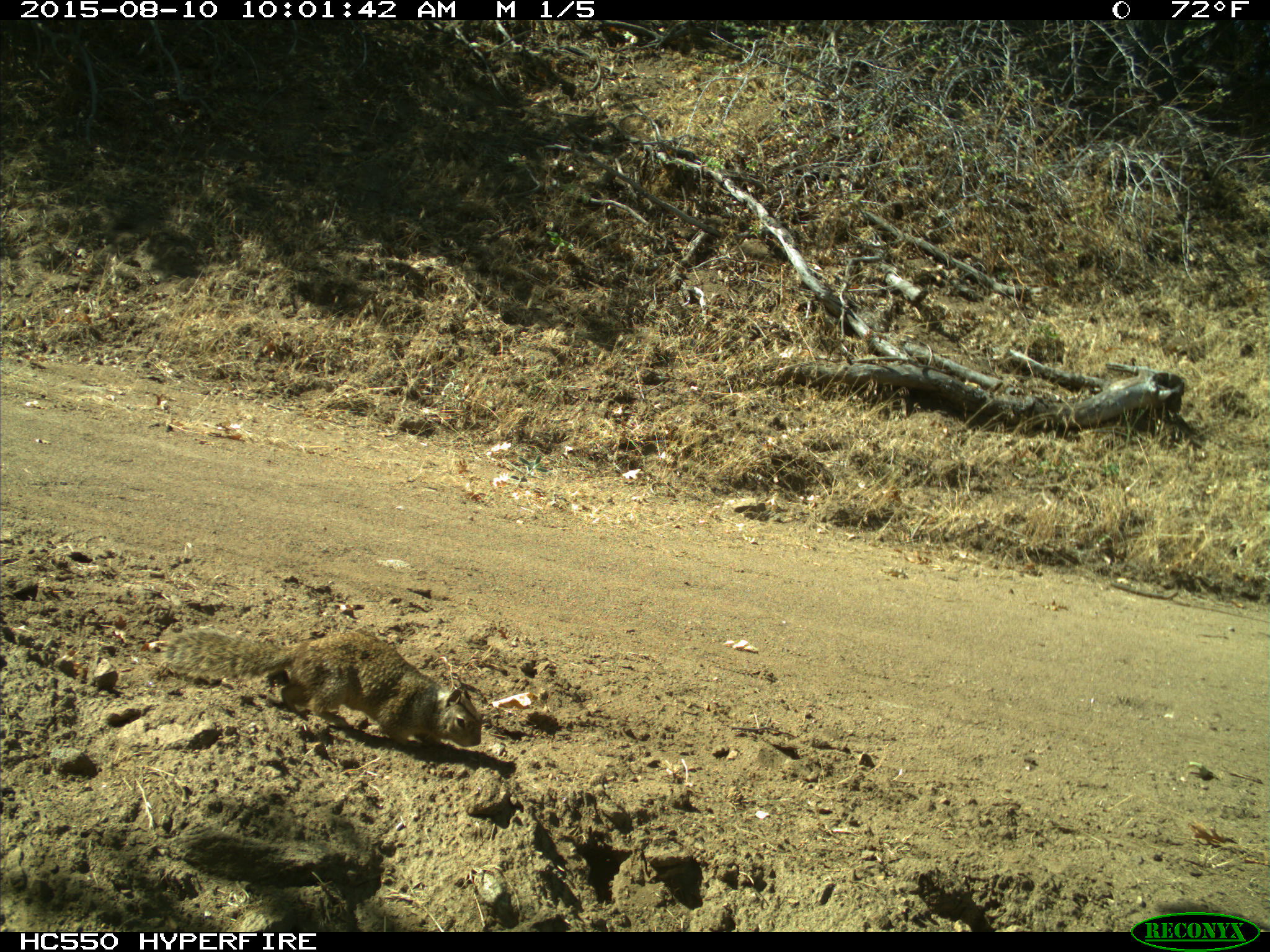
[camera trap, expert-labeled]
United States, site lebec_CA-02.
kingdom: Animalia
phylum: Chordata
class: Mammalia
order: Rodentia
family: Sciuridae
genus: Otospermophilus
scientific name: Otospermophilus beecheyi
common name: california ground squirrel